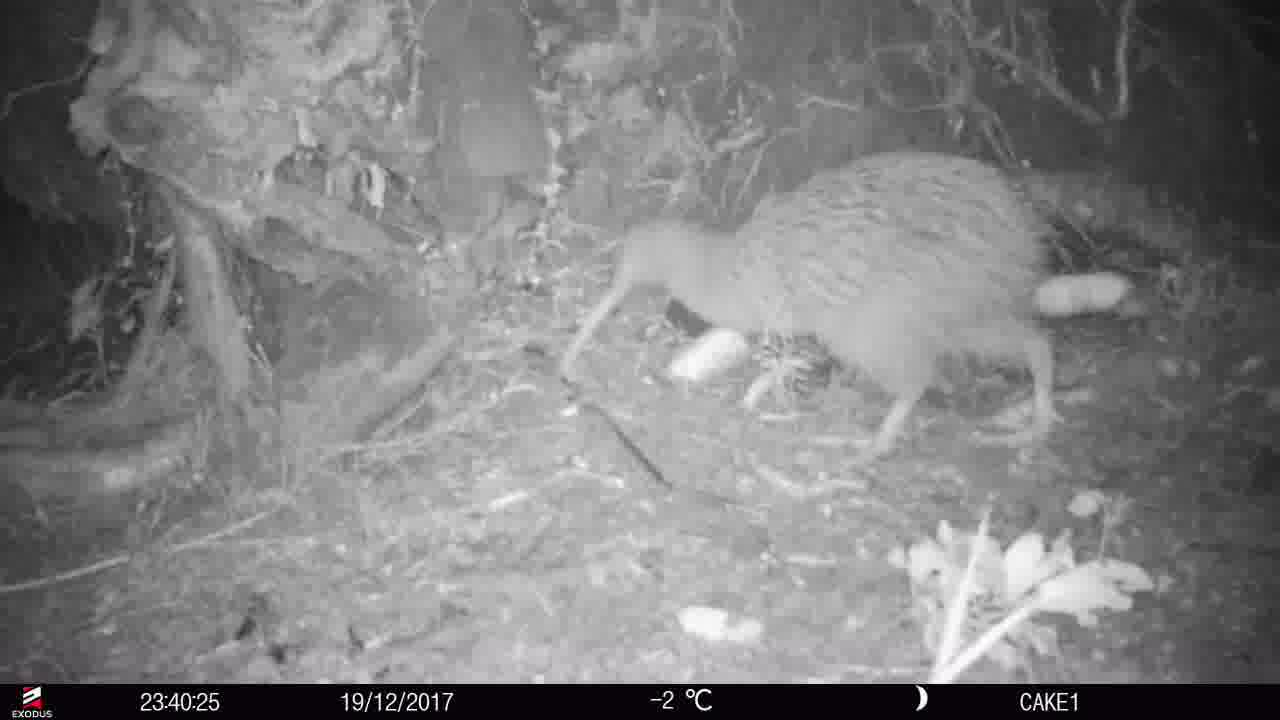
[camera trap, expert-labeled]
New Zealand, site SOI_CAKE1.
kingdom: Animalia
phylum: Chordata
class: Aves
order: Apterygiformes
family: Apterygidae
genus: Apteryx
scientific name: Apteryx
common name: kiwi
Kiwi (Apteryx).